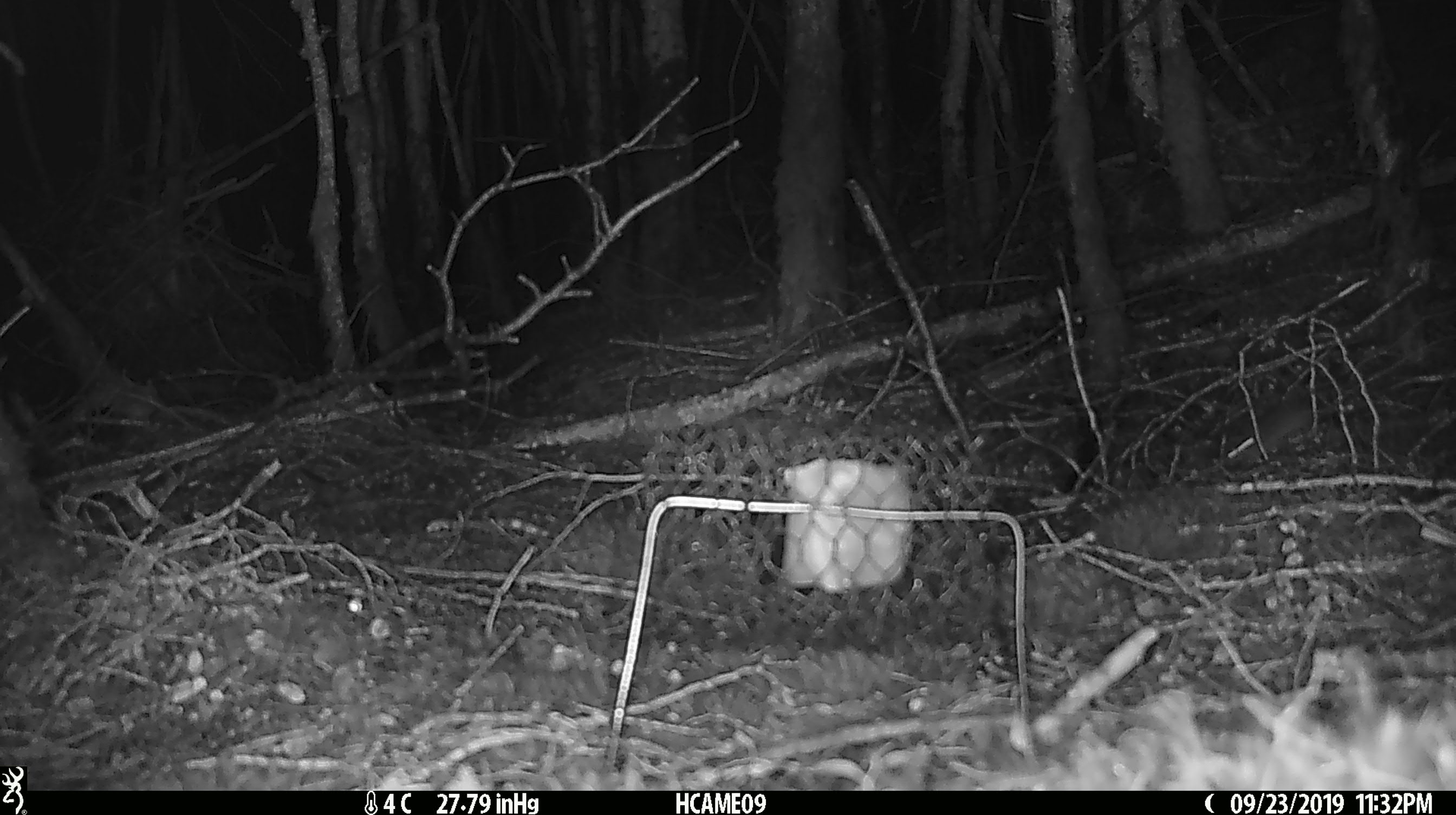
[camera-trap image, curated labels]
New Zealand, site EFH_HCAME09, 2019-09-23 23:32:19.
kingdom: Animalia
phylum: Chordata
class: Mammalia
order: Rodentia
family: Muridae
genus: Mus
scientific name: Mus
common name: mouse